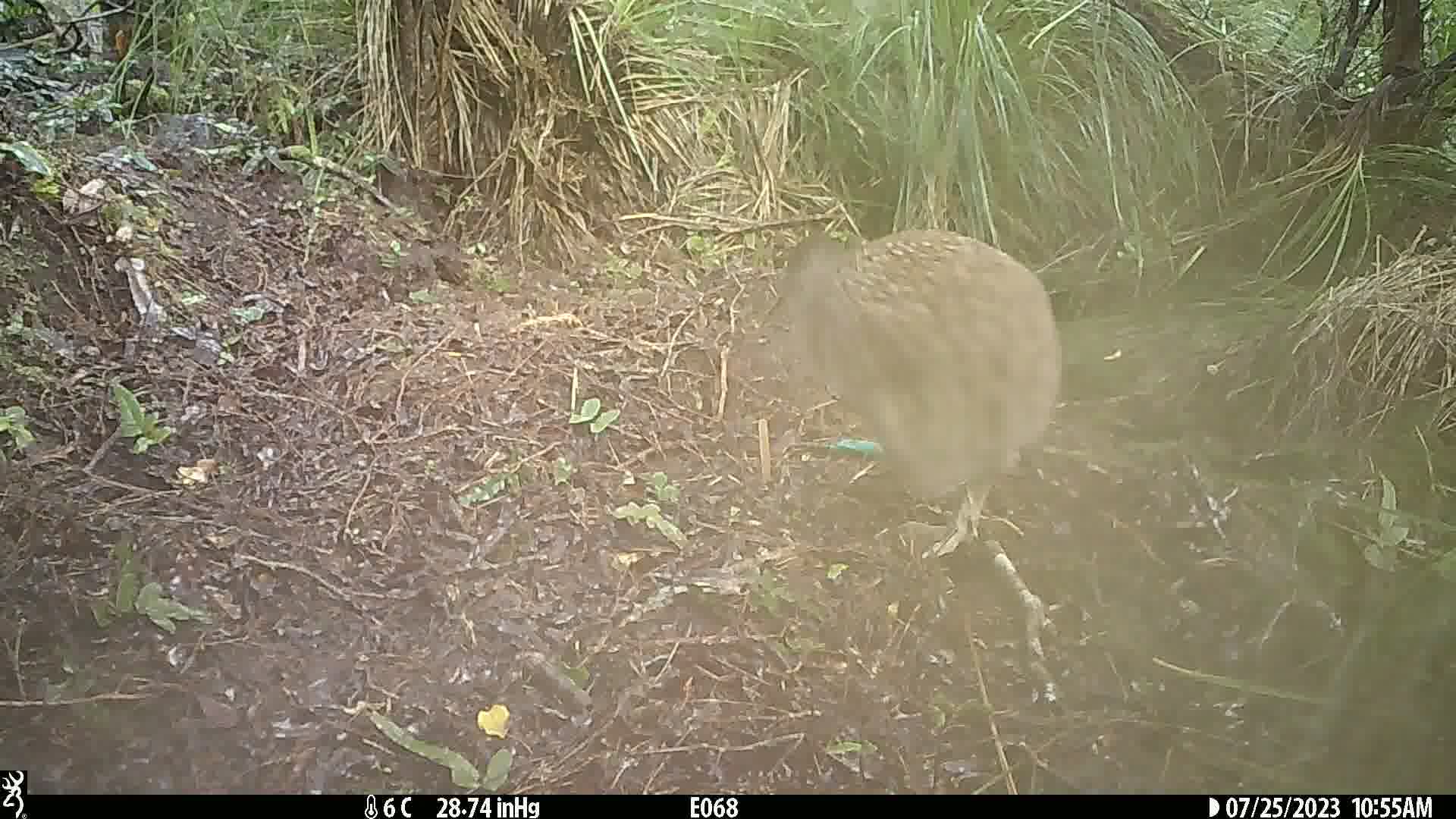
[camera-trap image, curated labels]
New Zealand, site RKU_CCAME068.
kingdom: Animalia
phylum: Chordata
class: Aves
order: Apterygiformes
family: Apterygidae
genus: Apteryx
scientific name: Apteryx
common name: kiwi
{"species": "kiwi (Apteryx)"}